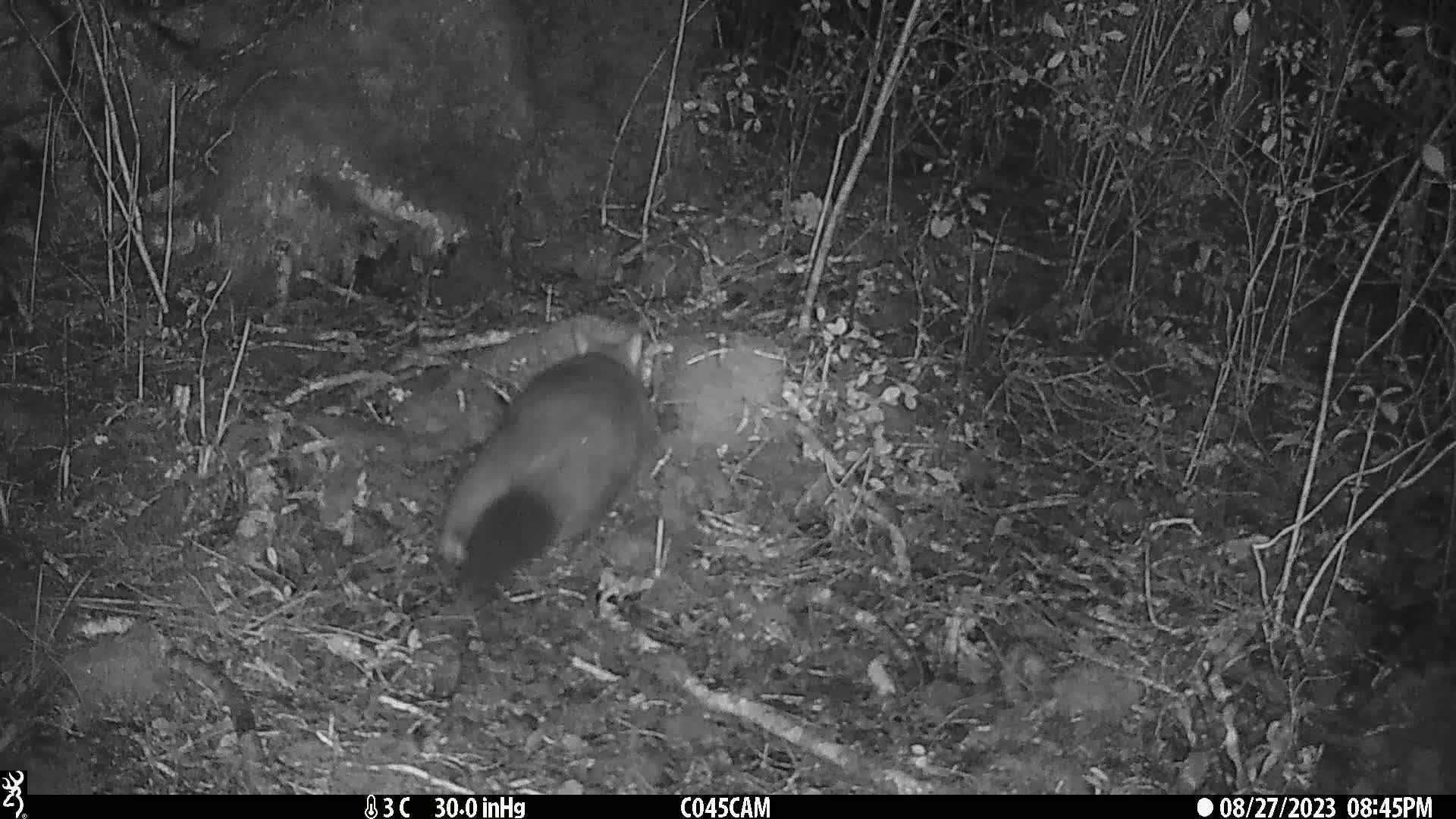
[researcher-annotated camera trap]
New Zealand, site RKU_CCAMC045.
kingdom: Animalia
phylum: Chordata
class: Mammalia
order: Diprotodontia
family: Phalangeridae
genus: Trichosurus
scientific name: Trichosurus vulpecula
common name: common brushtail possum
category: possum